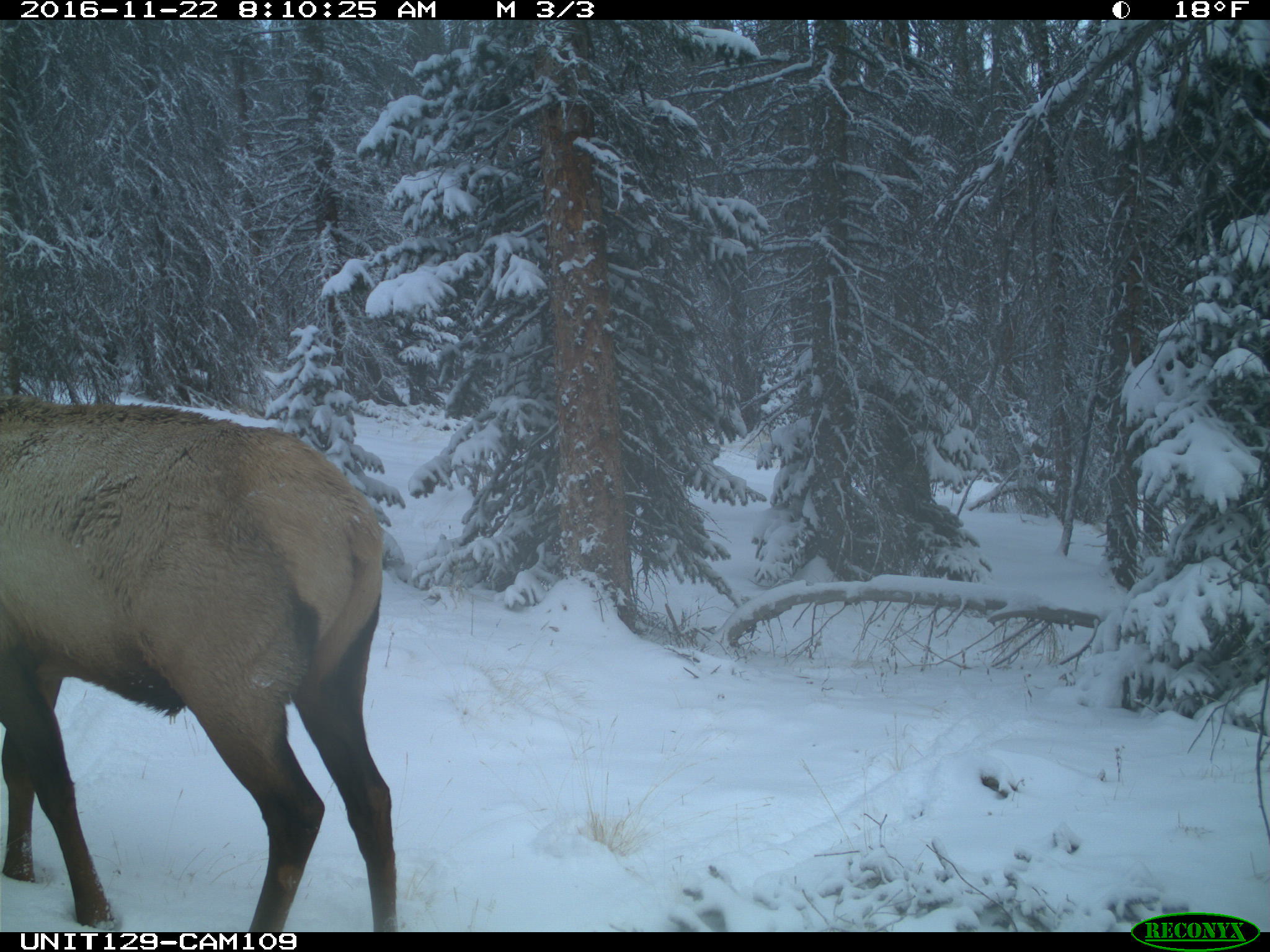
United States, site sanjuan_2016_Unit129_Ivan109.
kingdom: Animalia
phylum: Chordata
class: Mammalia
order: Artiodactyla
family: Cervidae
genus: Cervus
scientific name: Cervus elaphus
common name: red deer